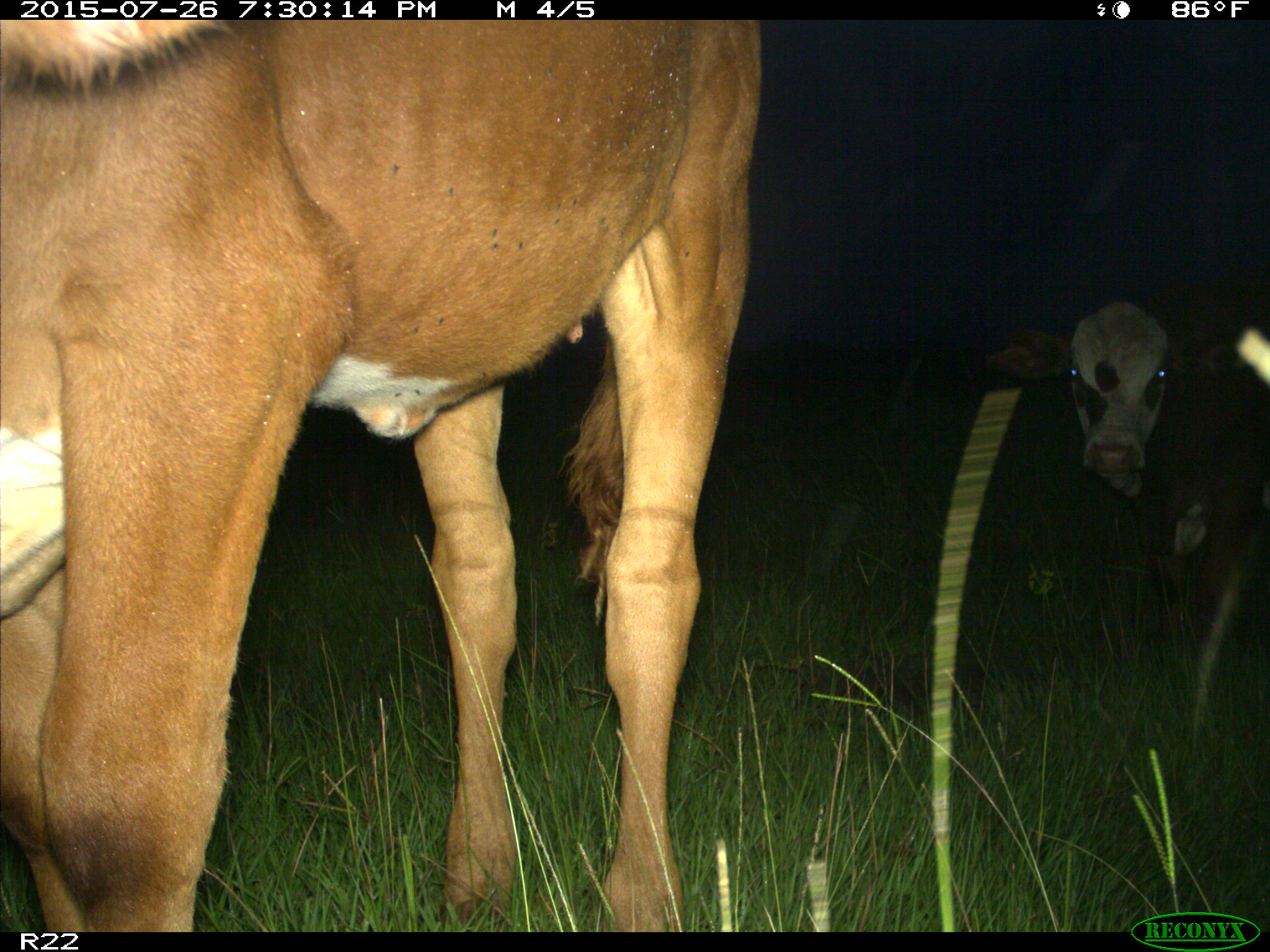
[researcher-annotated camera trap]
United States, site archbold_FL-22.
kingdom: Animalia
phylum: Chordata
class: Mammalia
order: Artiodactyla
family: Bovidae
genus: Bos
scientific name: Bos taurus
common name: domestic cow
Bos taurus (domestic cow).